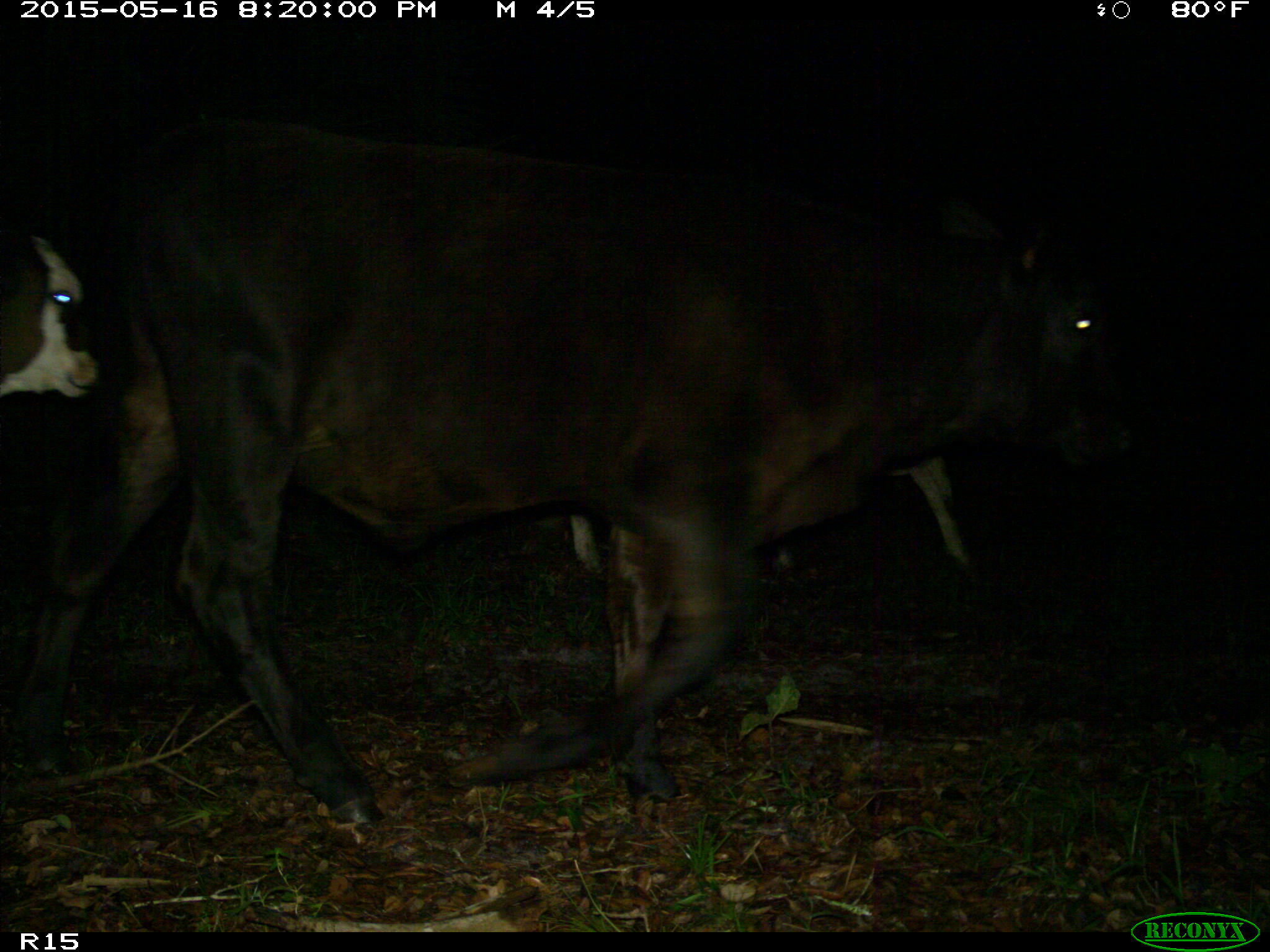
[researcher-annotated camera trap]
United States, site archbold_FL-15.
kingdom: Animalia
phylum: Chordata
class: Mammalia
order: Artiodactyla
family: Bovidae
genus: Bos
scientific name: Bos taurus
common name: domestic cow